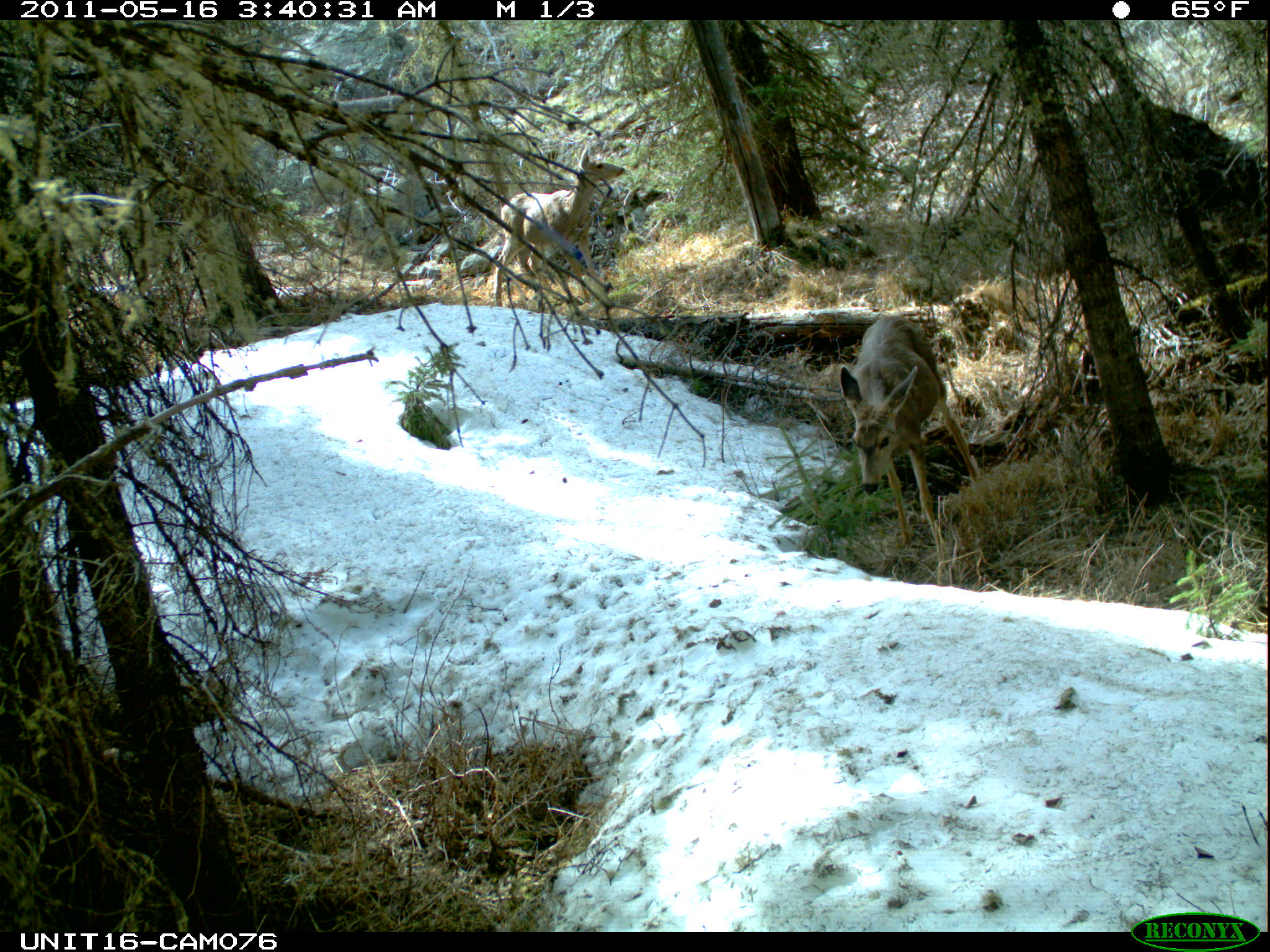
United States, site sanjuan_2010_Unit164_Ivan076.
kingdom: Animalia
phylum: Chordata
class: Mammalia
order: Artiodactyla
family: Cervidae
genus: Odocoileus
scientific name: Odocoileus hemionus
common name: mule deer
Odocoileus hemionus (mule deer).